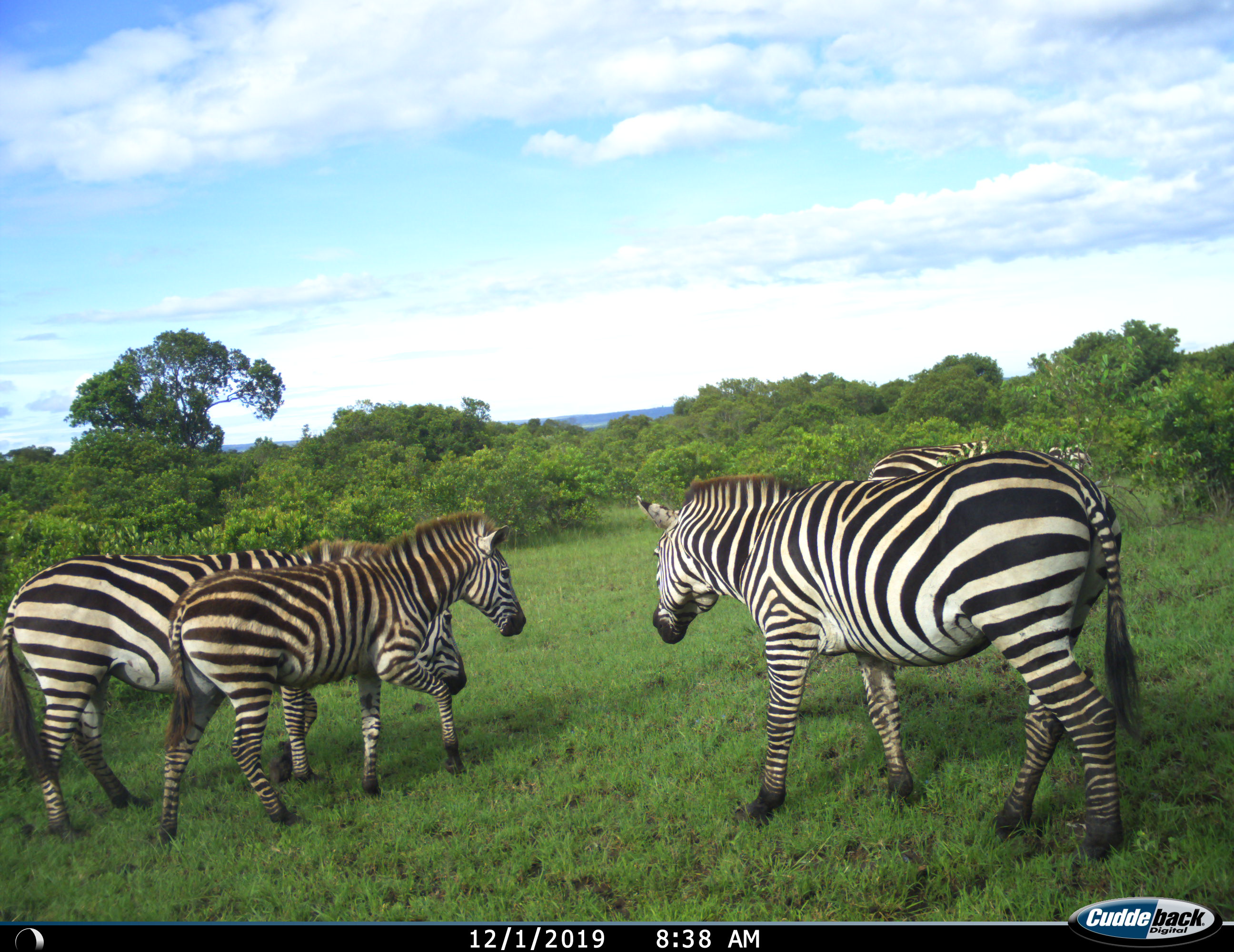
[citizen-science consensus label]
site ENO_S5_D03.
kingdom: Animalia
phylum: Chordata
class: Mammalia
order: Perissodactyla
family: Equidae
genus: Equus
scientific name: Equus quagga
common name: plains zebra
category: zebraplains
Zebraplains (plains zebra) (Equus quagga), count 4. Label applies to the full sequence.